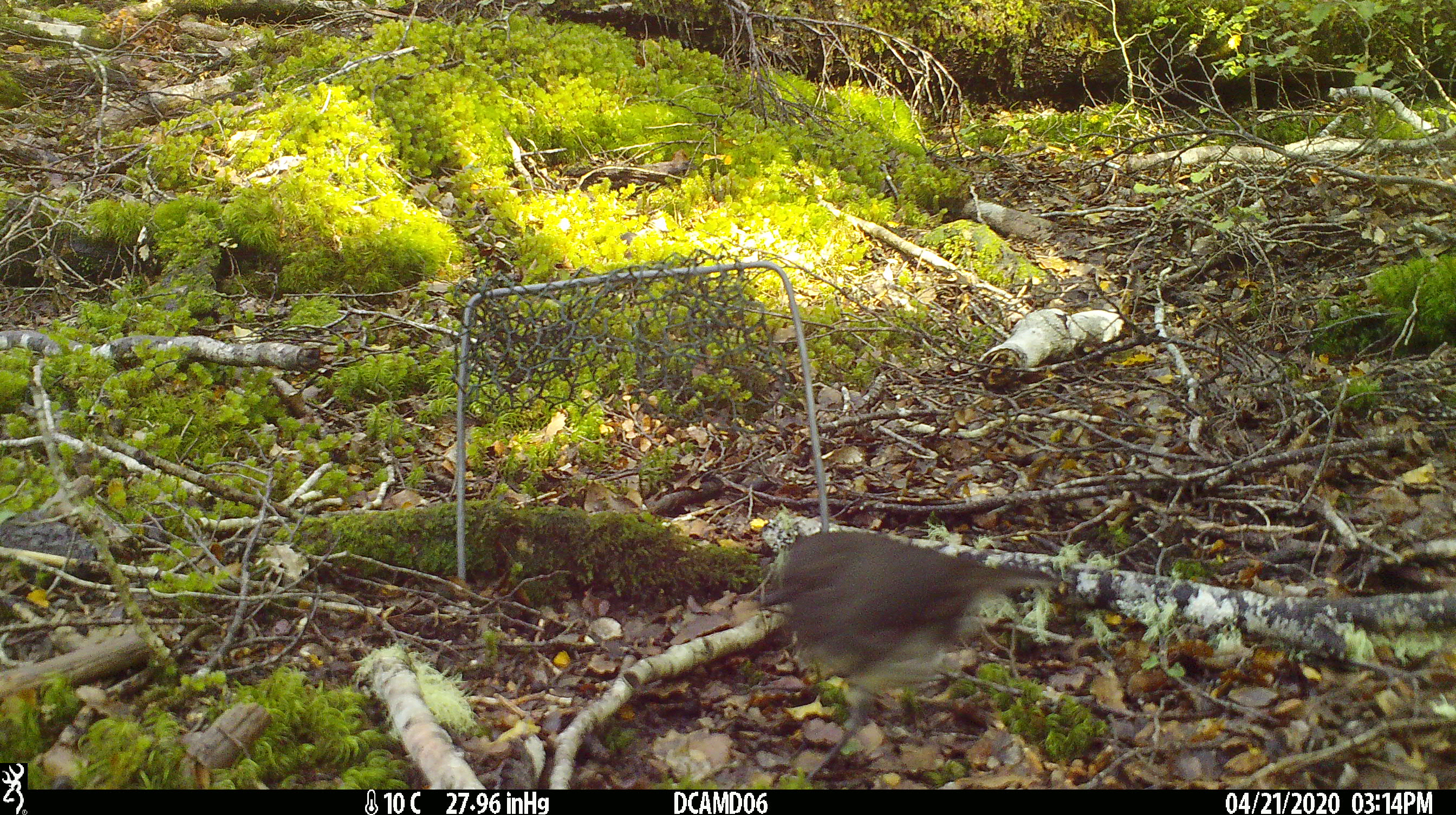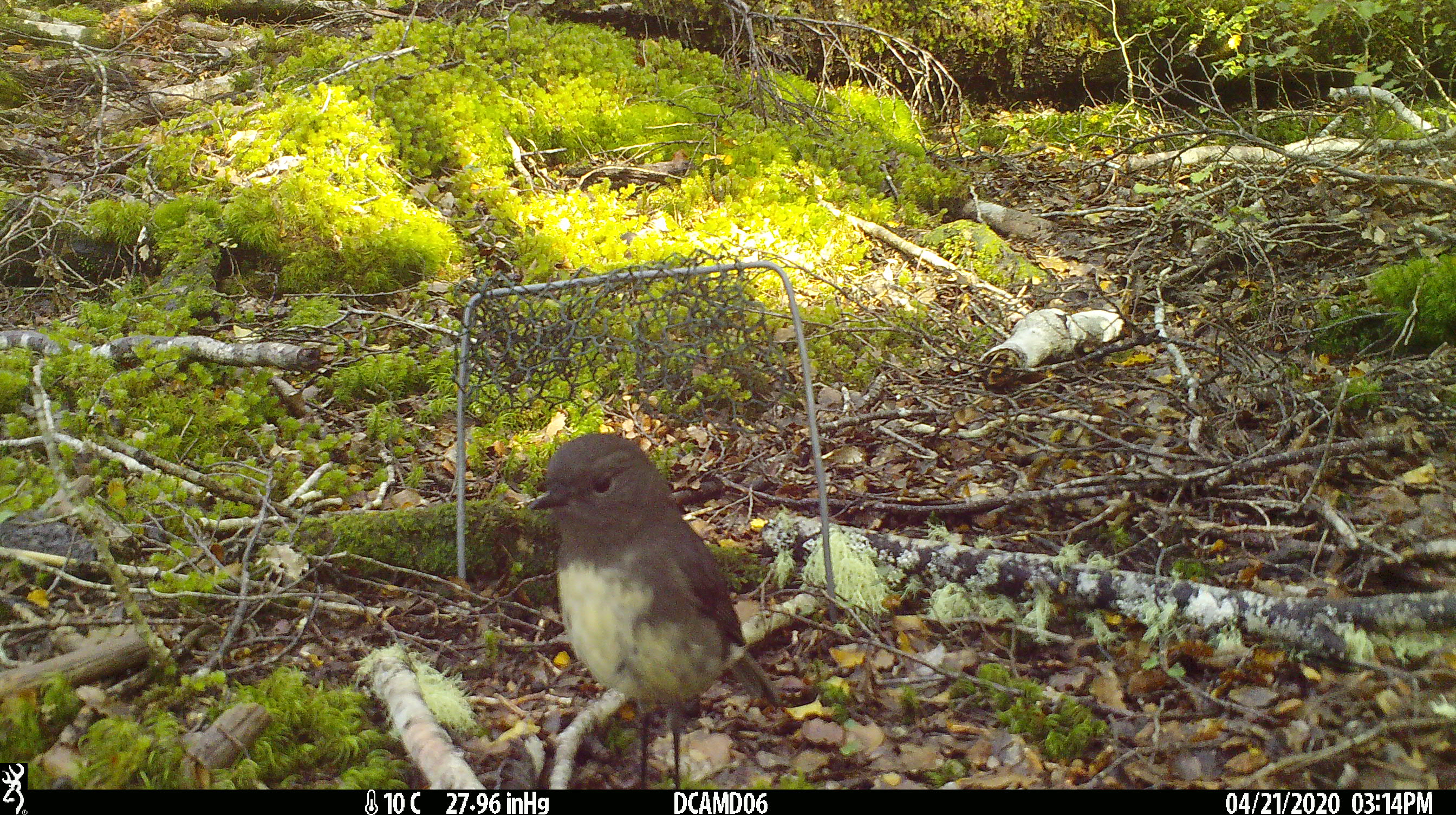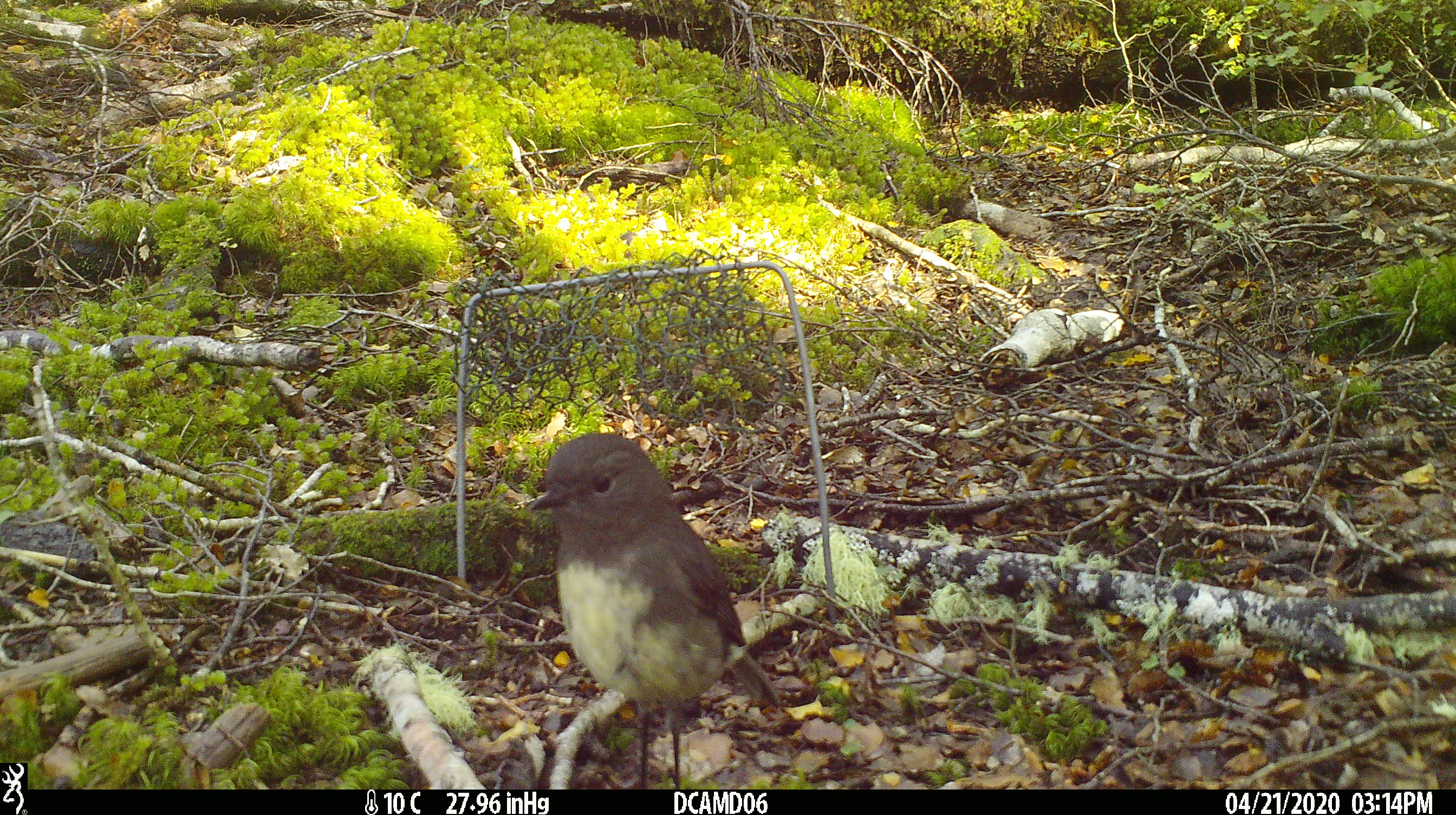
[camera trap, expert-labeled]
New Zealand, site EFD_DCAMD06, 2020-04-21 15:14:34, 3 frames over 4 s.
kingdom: Animalia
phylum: Chordata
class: Aves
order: Passeriformes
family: Petroicidae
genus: Petroica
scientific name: Petroica australis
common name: new zealand robin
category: robin